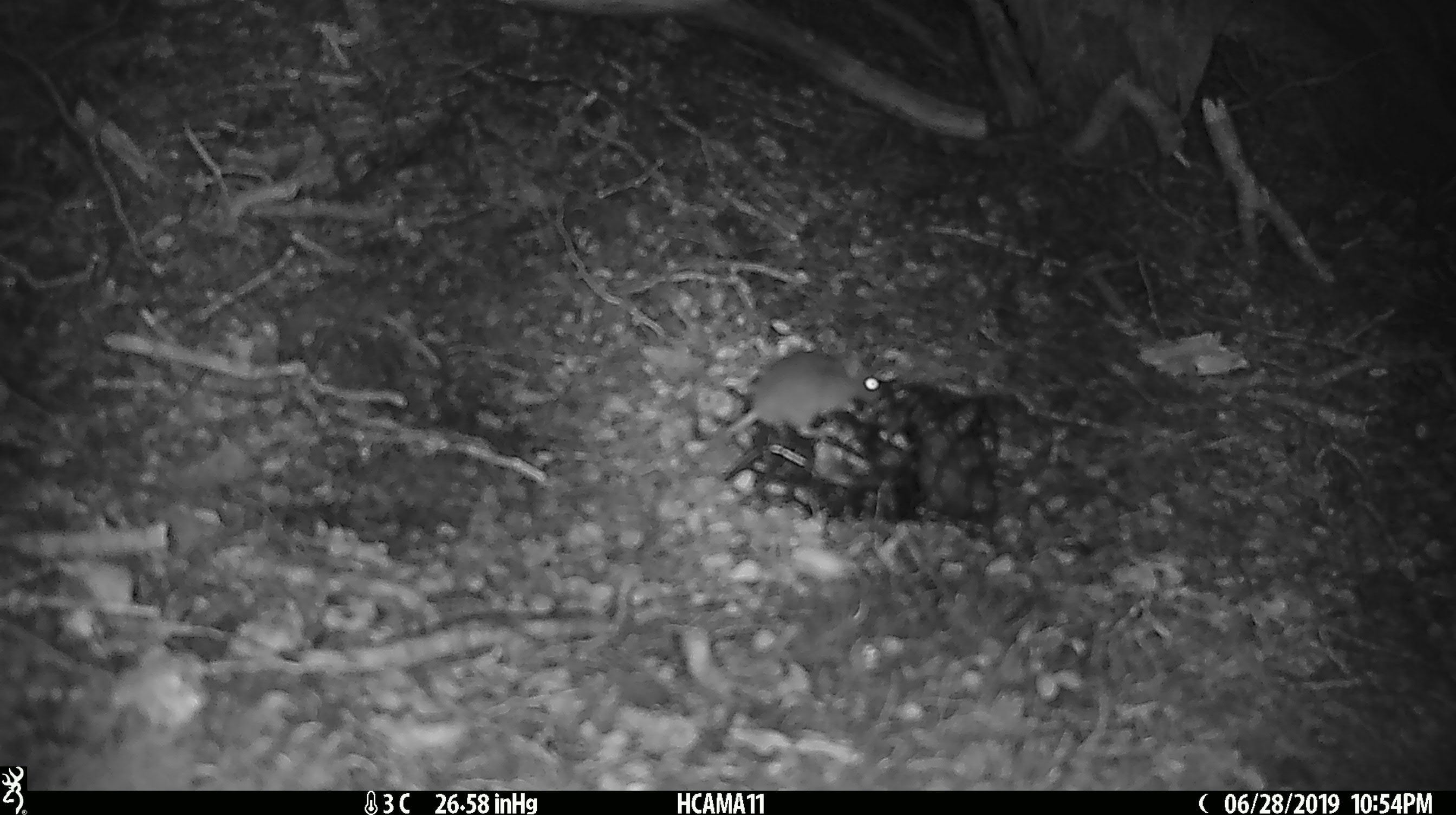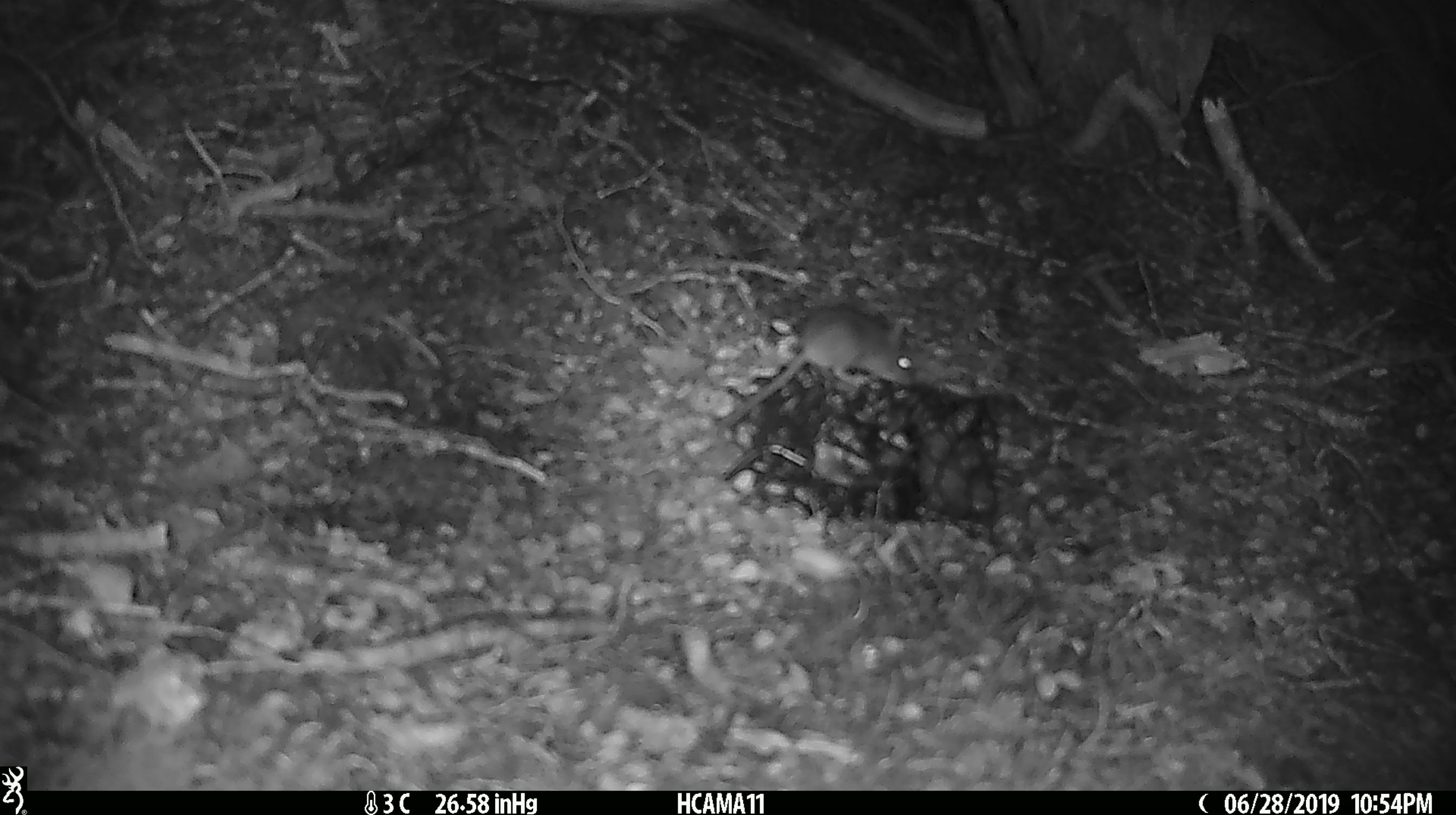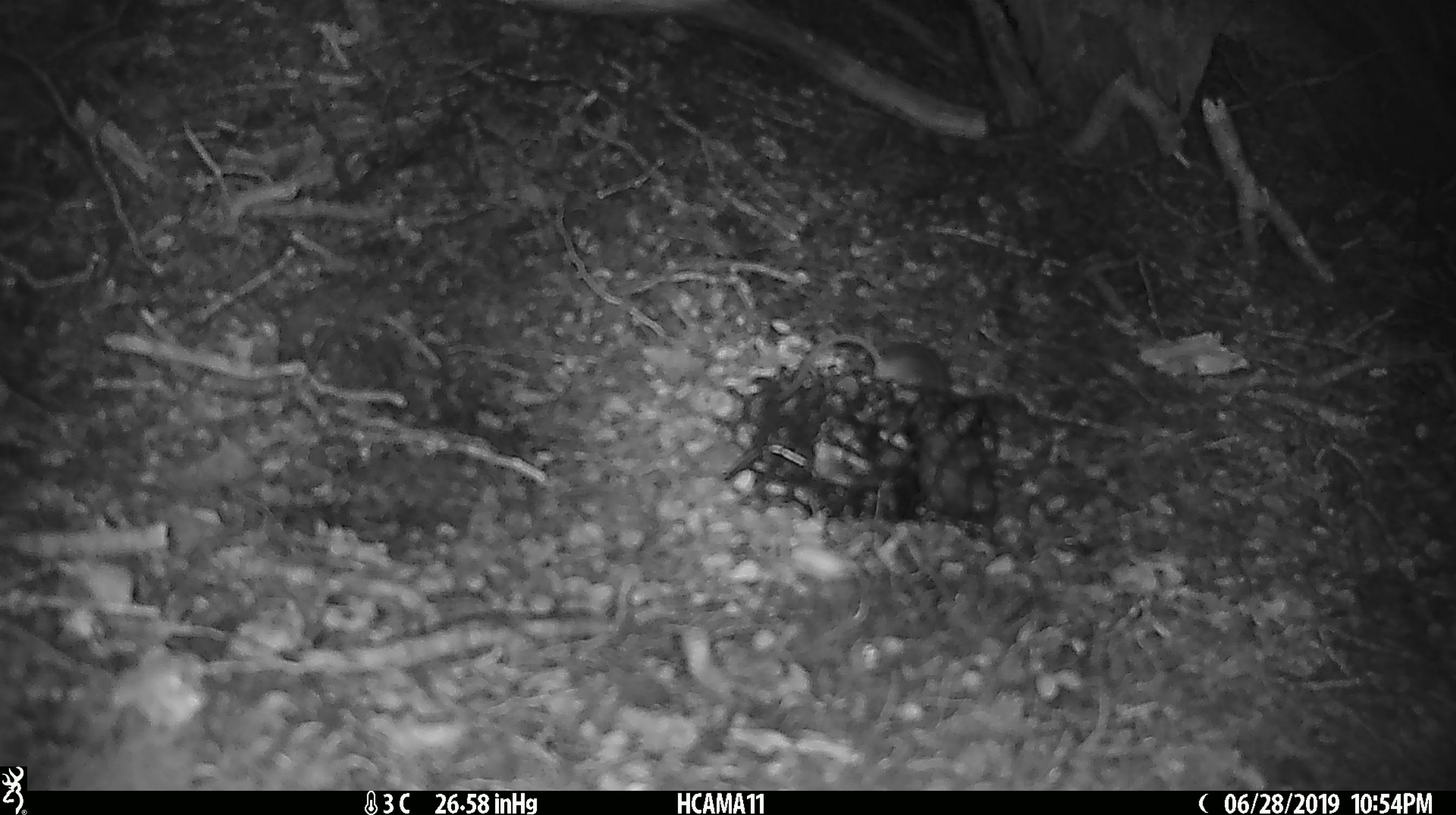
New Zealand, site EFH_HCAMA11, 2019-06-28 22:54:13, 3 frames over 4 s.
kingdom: Animalia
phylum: Chordata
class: Mammalia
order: Rodentia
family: Muridae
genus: Mus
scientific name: Mus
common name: mouse